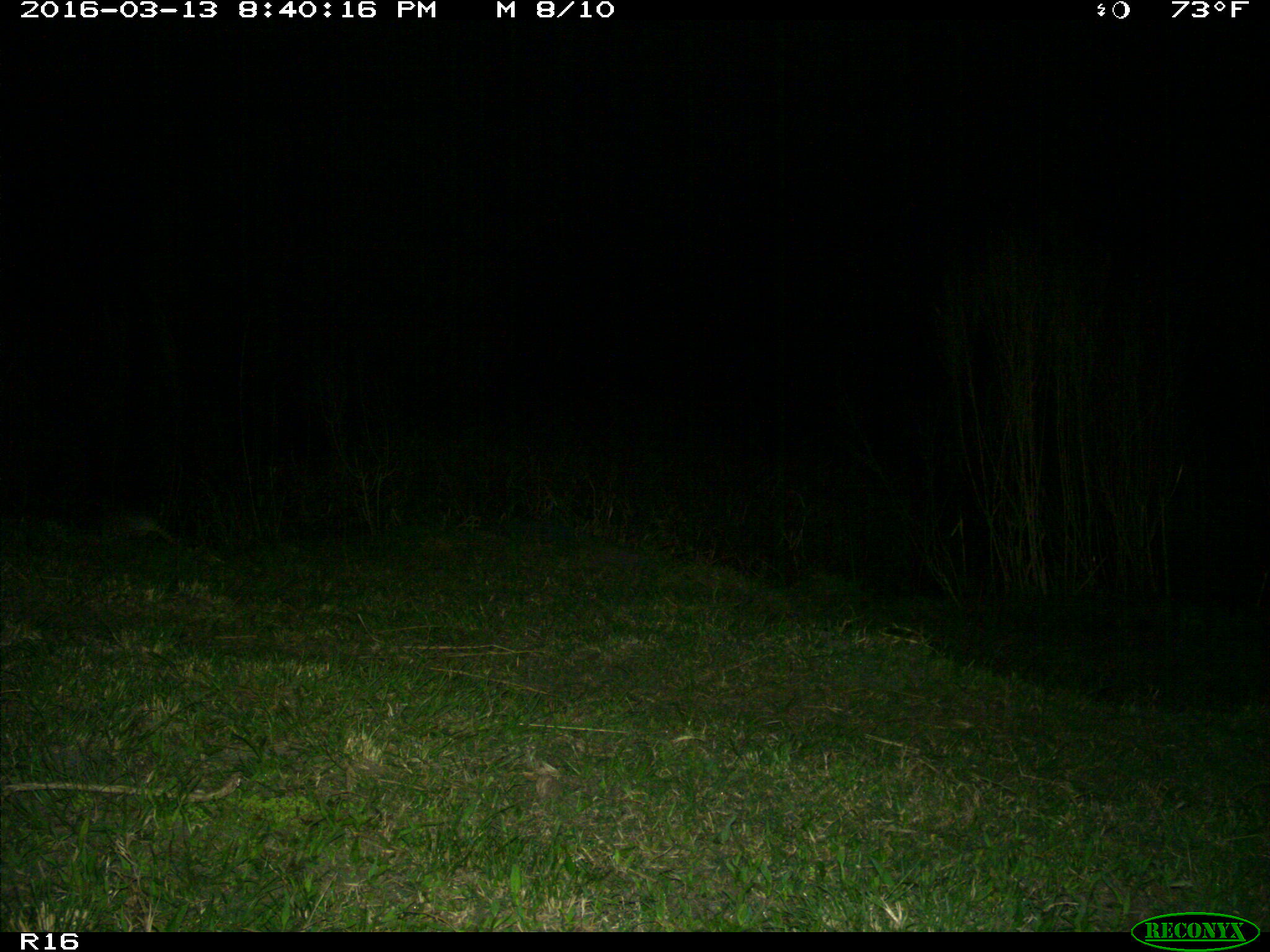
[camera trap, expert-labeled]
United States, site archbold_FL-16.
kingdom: Animalia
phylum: Chordata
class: Mammalia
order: Cingulata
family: Dasypodidae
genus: Dasypus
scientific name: Dasypus novemcinctus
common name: nine-banded armadillo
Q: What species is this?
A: Dasypus novemcinctus (nine-banded armadillo).